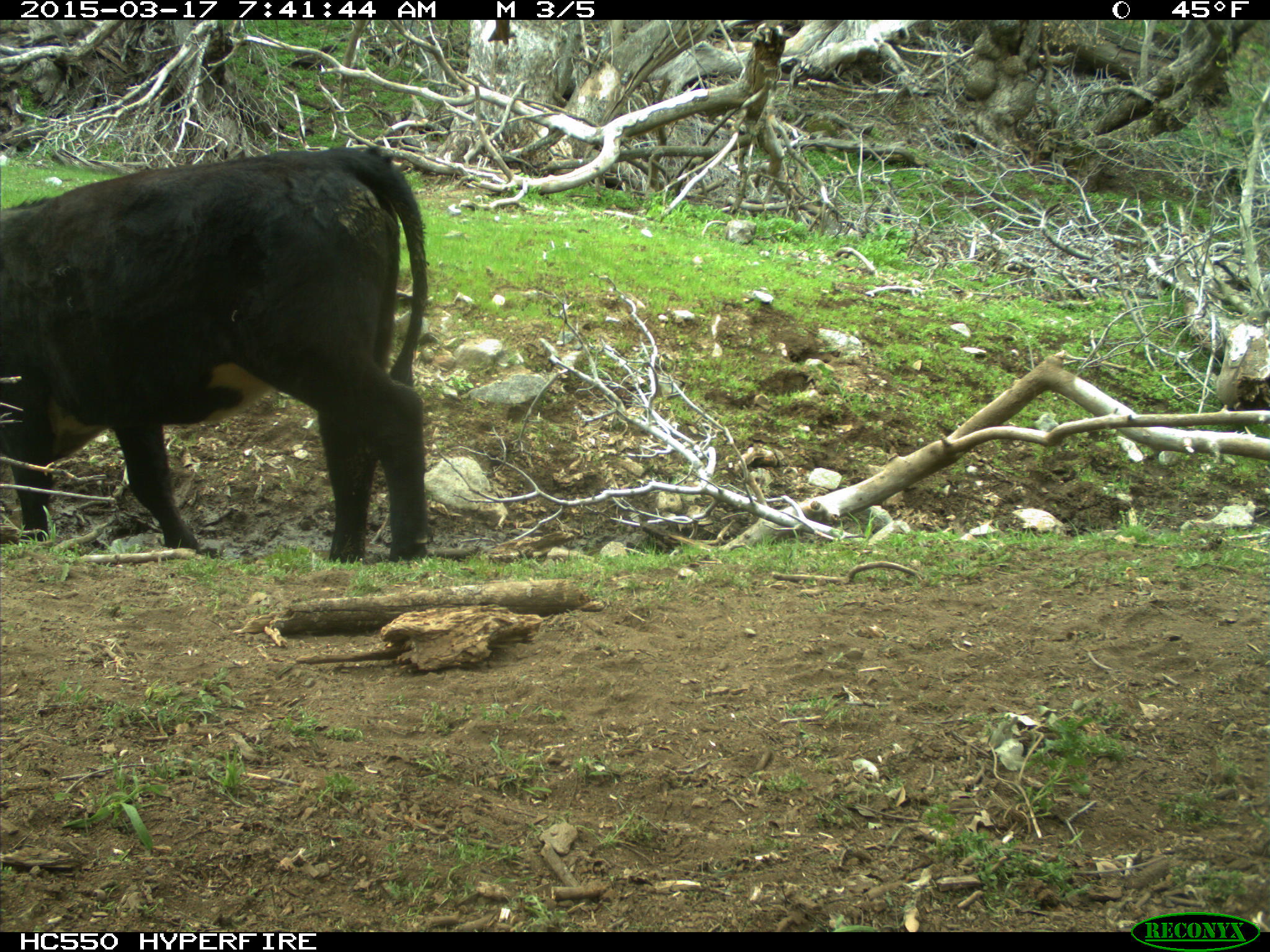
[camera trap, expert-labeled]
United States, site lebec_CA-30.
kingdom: Animalia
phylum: Chordata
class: Mammalia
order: Artiodactyla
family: Bovidae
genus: Bos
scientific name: Bos taurus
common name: domestic cow